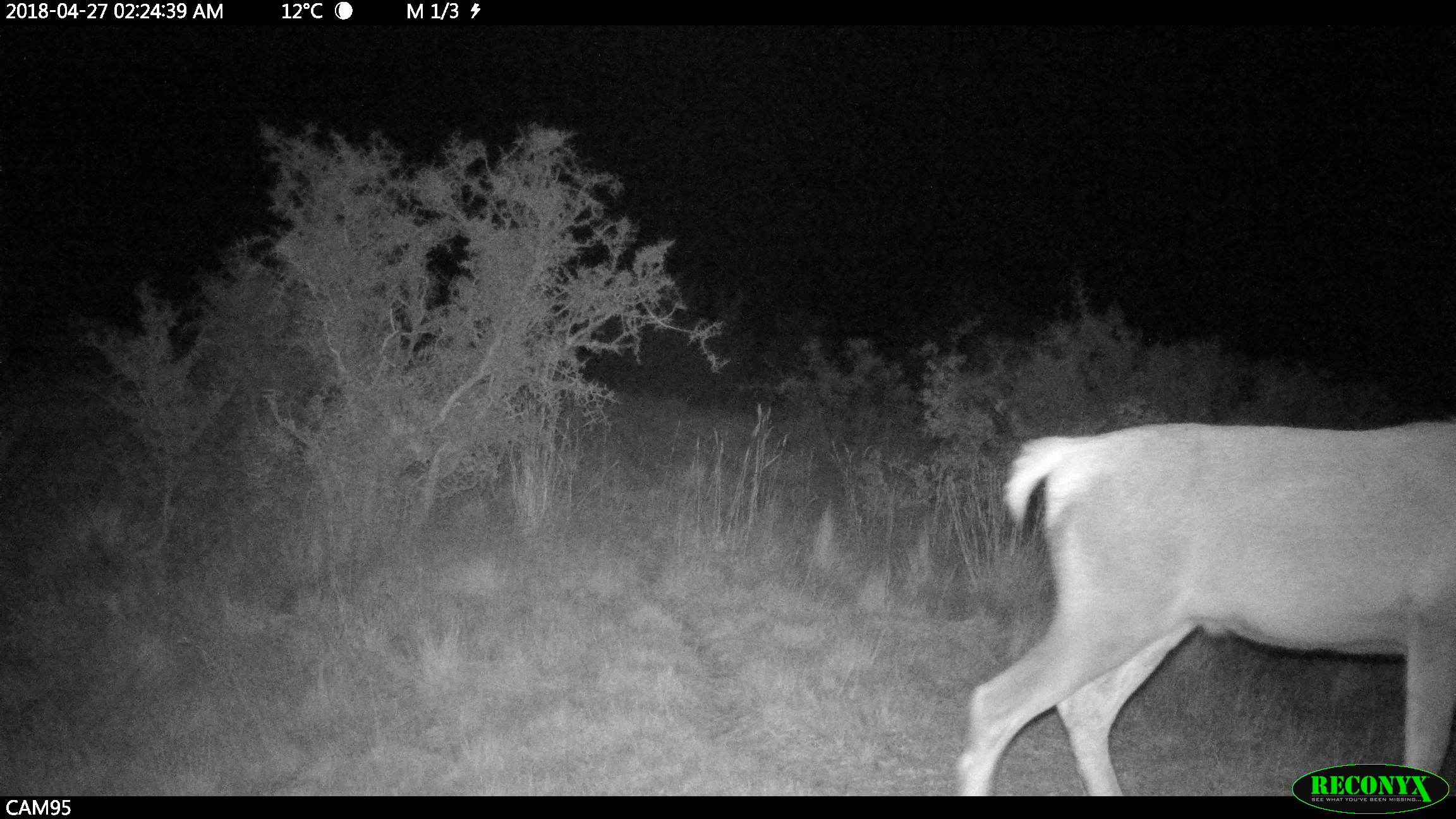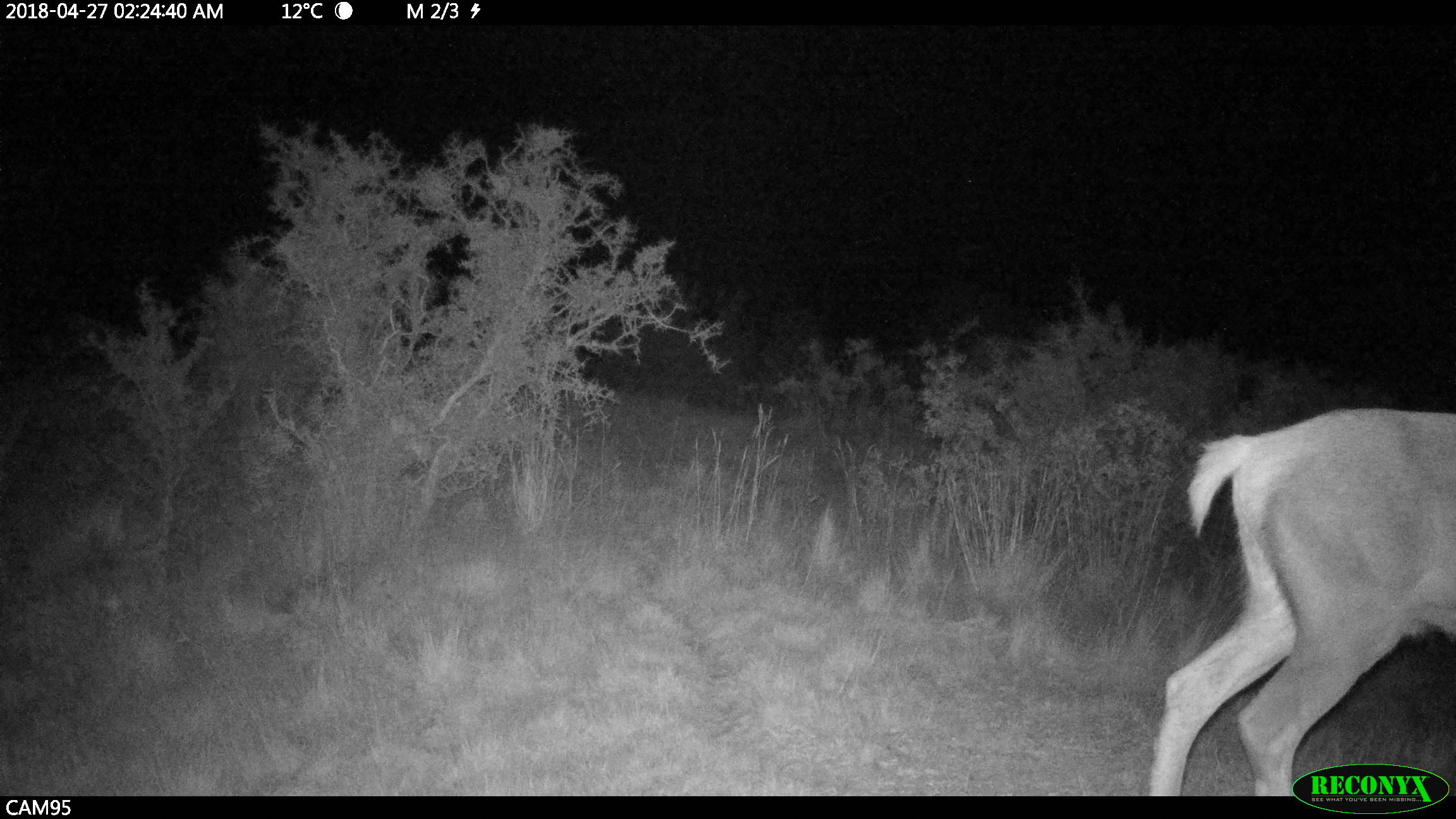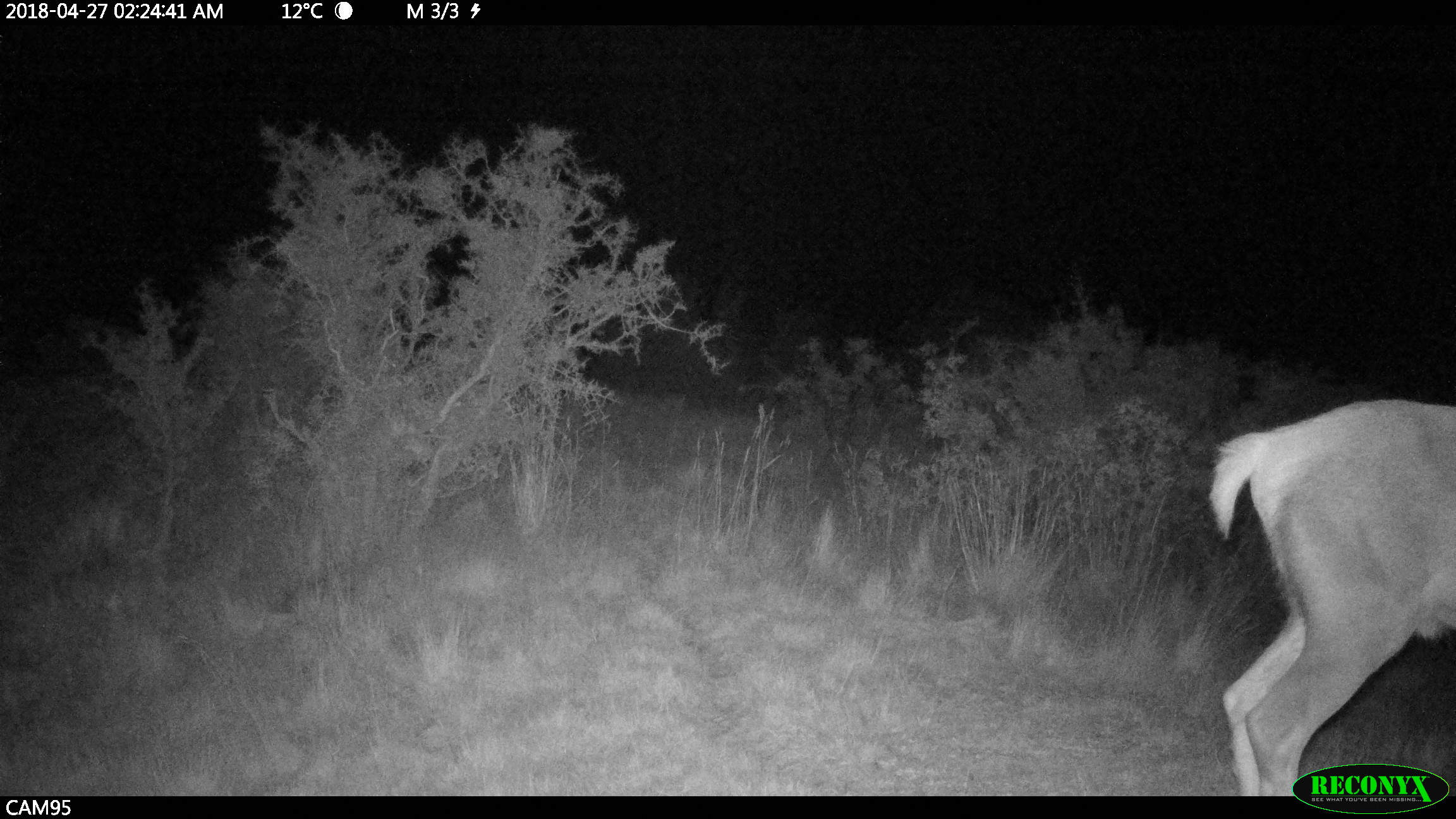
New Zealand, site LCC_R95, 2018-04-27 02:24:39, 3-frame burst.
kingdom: Animalia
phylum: Chordata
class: Mammalia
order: Artiodactyla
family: Cervidae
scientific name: Cervidae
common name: deer